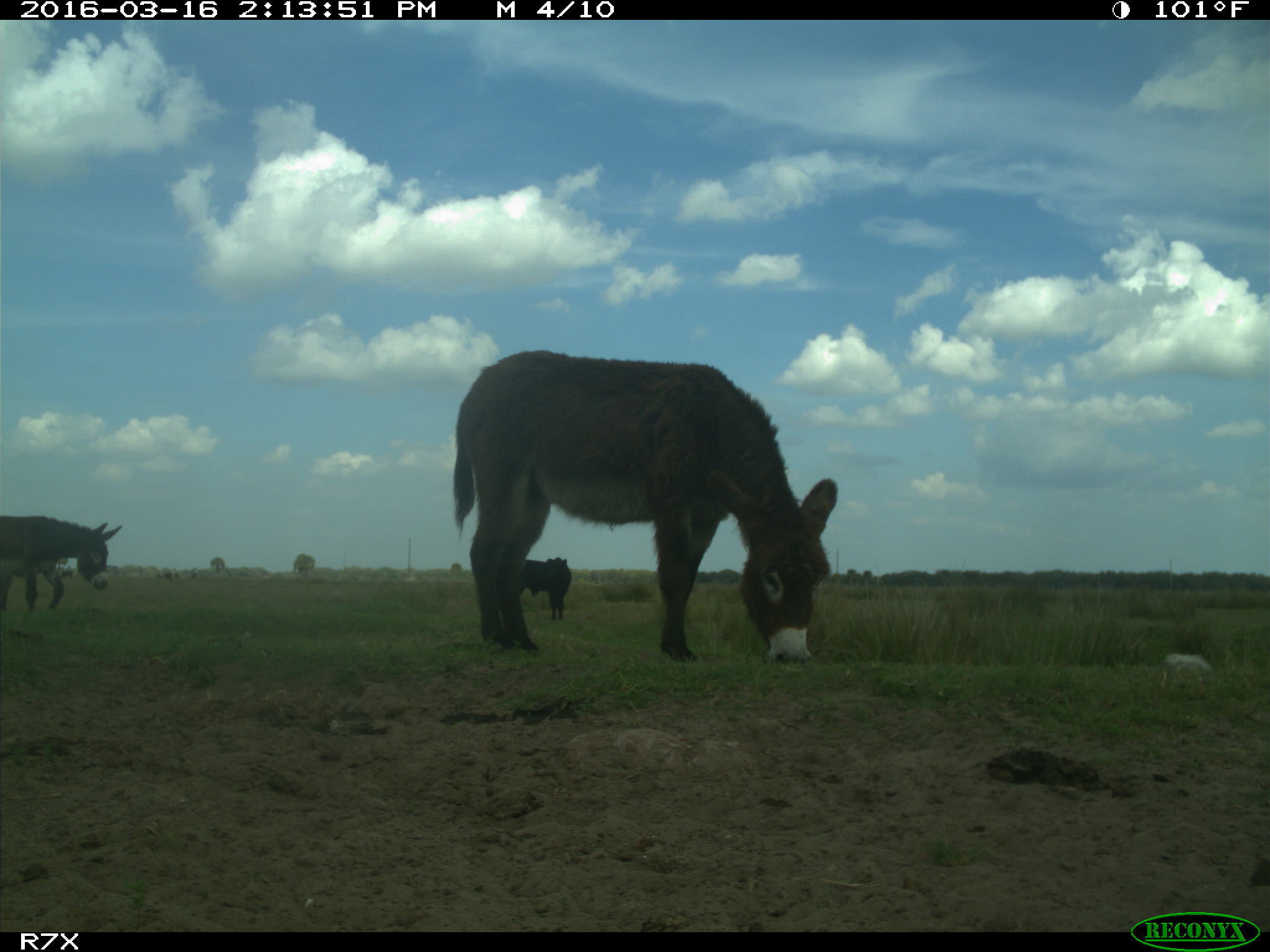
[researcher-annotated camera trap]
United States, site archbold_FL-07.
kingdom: Animalia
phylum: Chordata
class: Mammalia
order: Artiodactyla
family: Bovidae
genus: Bos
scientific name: Bos taurus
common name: domestic cow